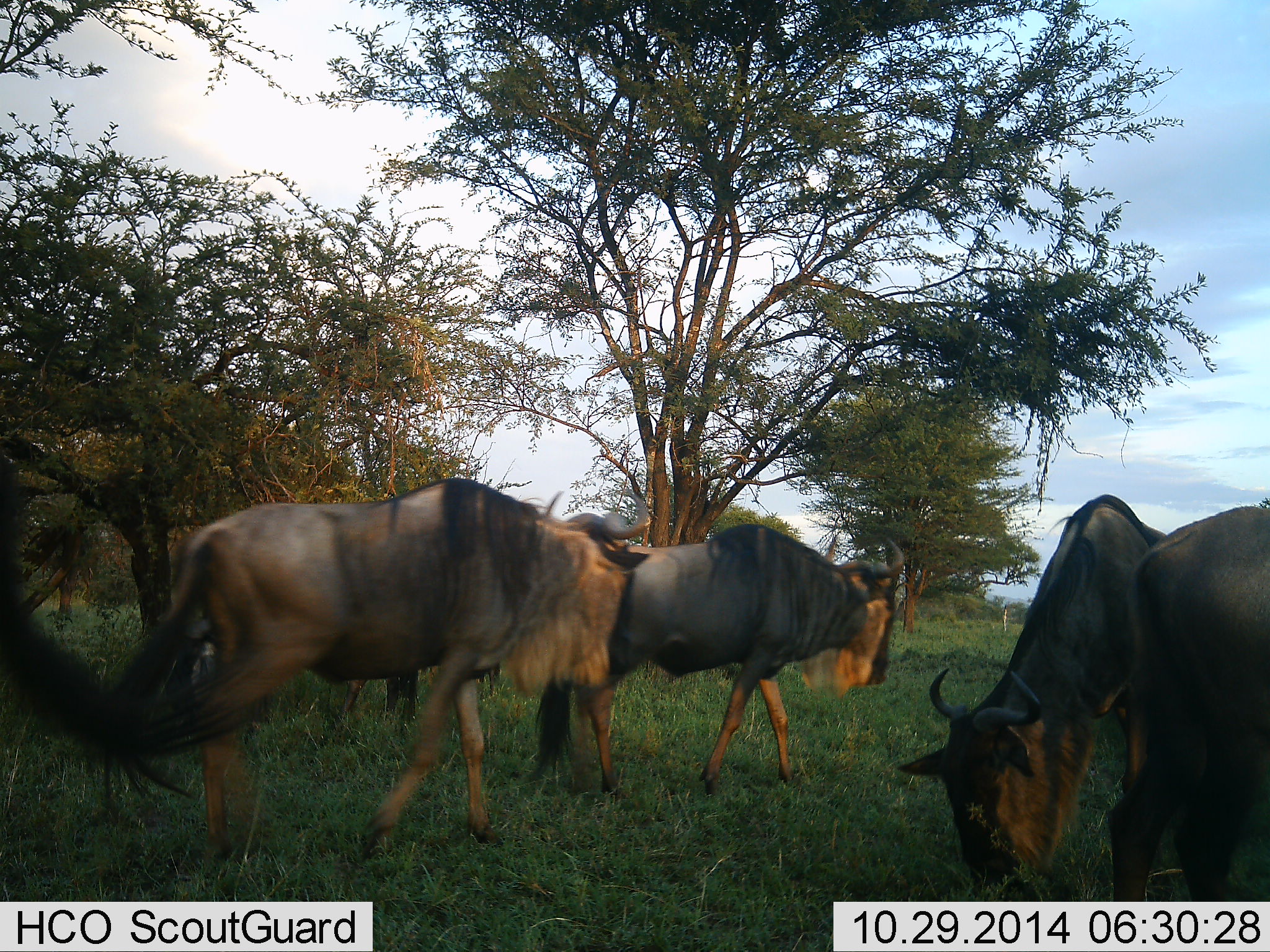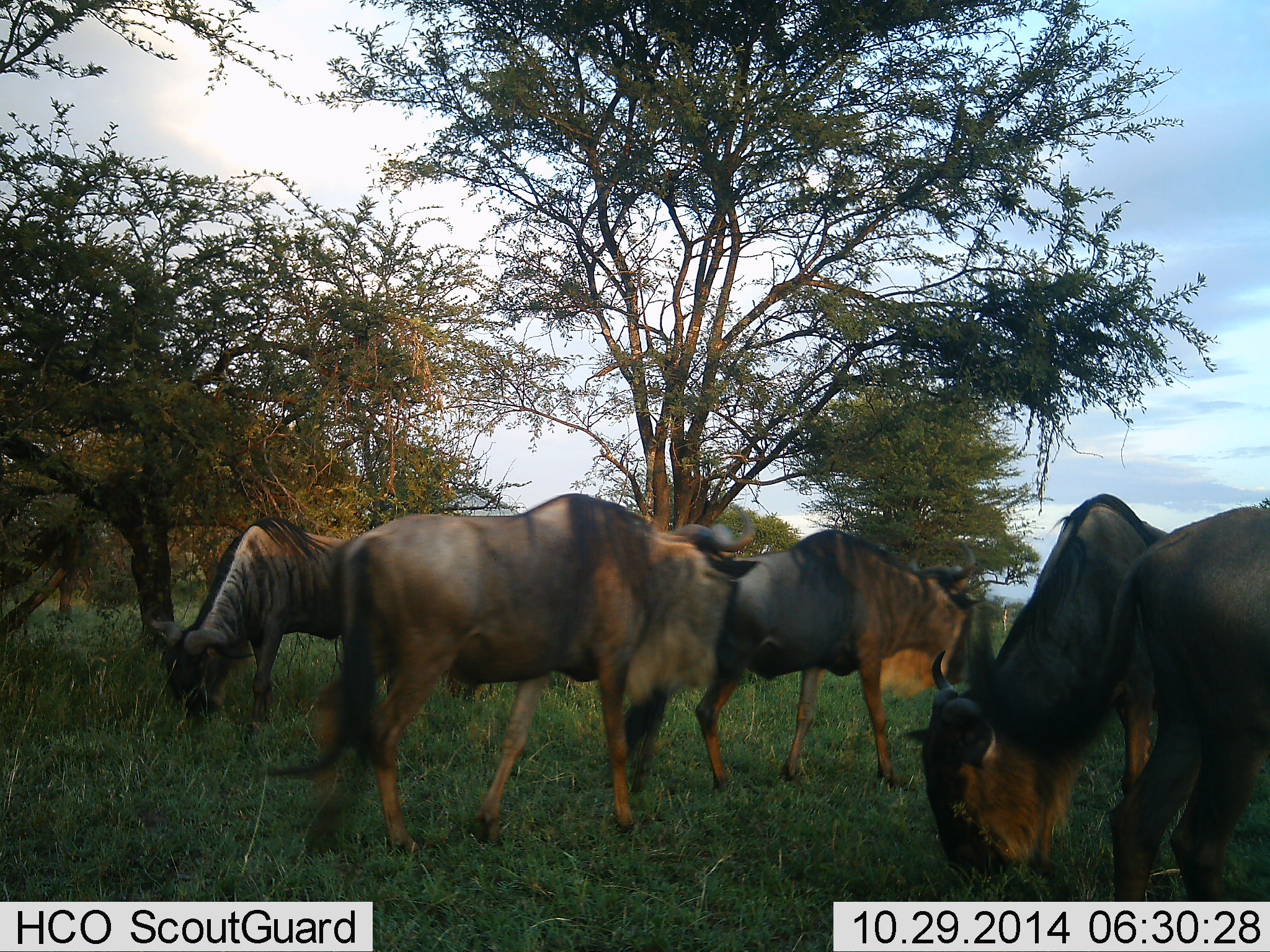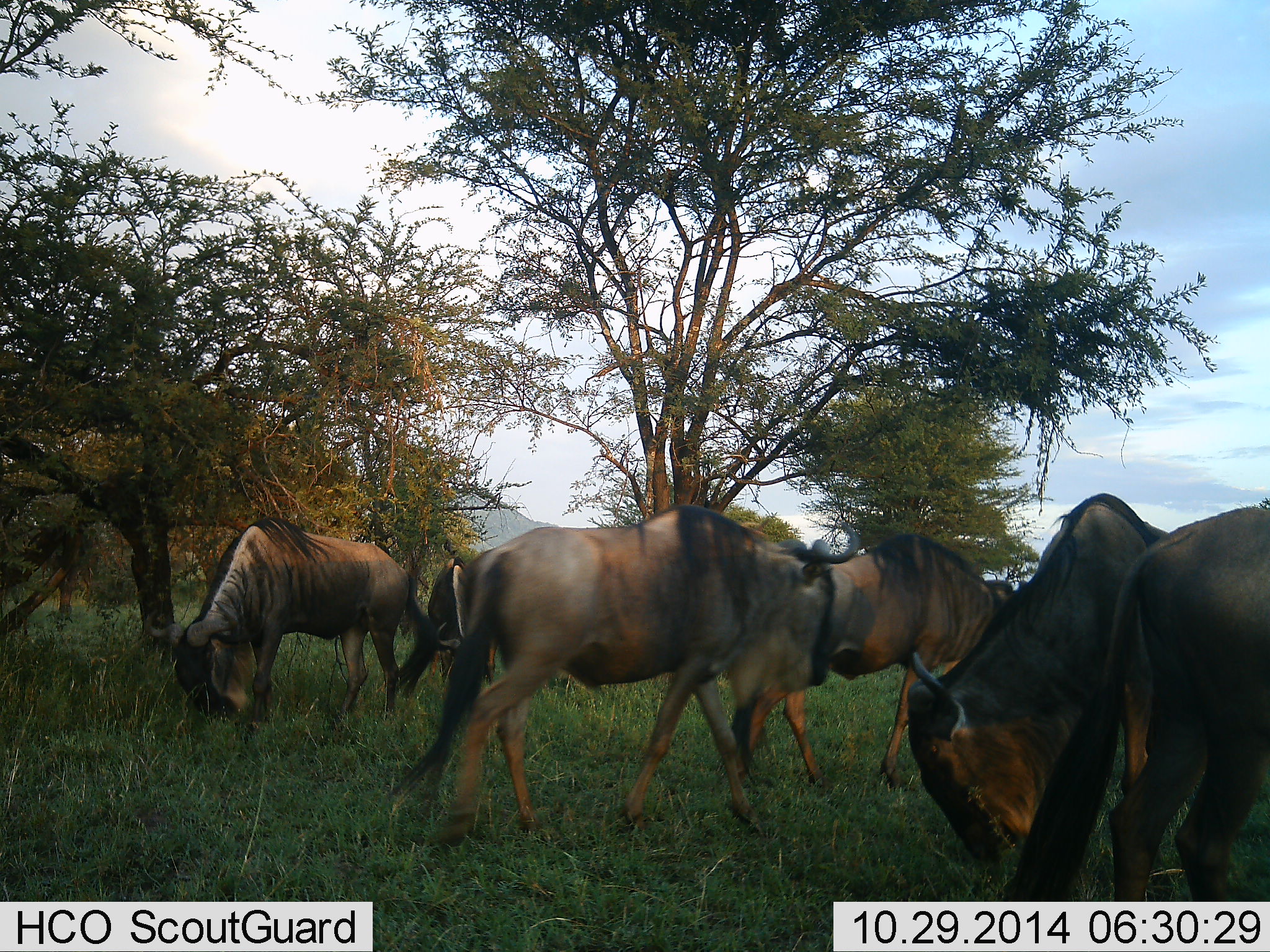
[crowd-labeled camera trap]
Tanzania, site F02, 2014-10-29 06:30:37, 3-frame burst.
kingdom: Animalia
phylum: Chordata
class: Mammalia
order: Artiodactyla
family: Bovidae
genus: Connochaetes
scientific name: Connochaetes taurinus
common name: blue wildebeest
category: wildebeest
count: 6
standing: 30%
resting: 0%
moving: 90%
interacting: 0%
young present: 0%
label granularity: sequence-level